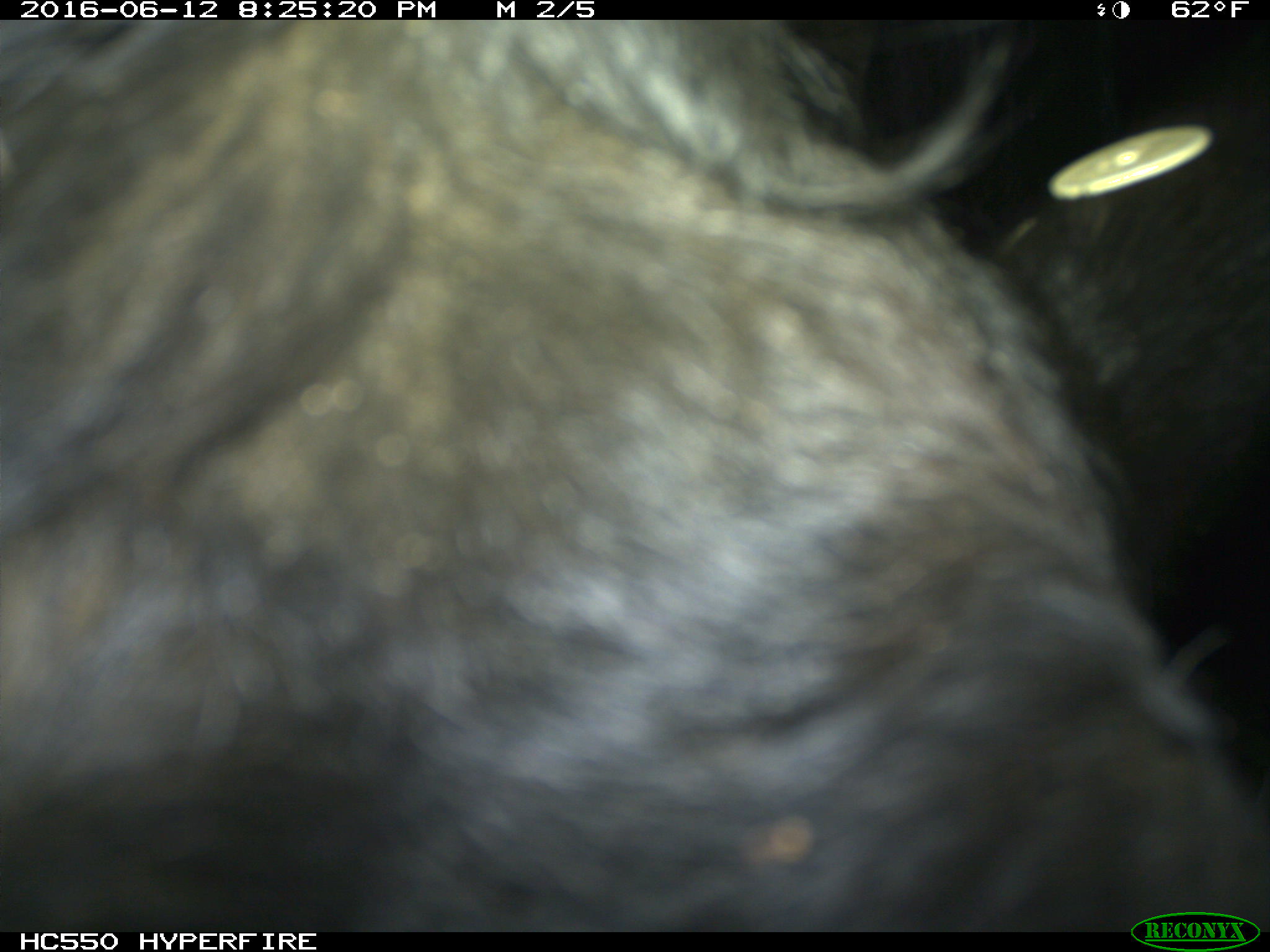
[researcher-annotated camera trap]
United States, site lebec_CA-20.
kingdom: Animalia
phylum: Chordata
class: Mammalia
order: Artiodactyla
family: Bovidae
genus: Bos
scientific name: Bos taurus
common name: domestic cow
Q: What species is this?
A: Bos taurus (domestic cow).